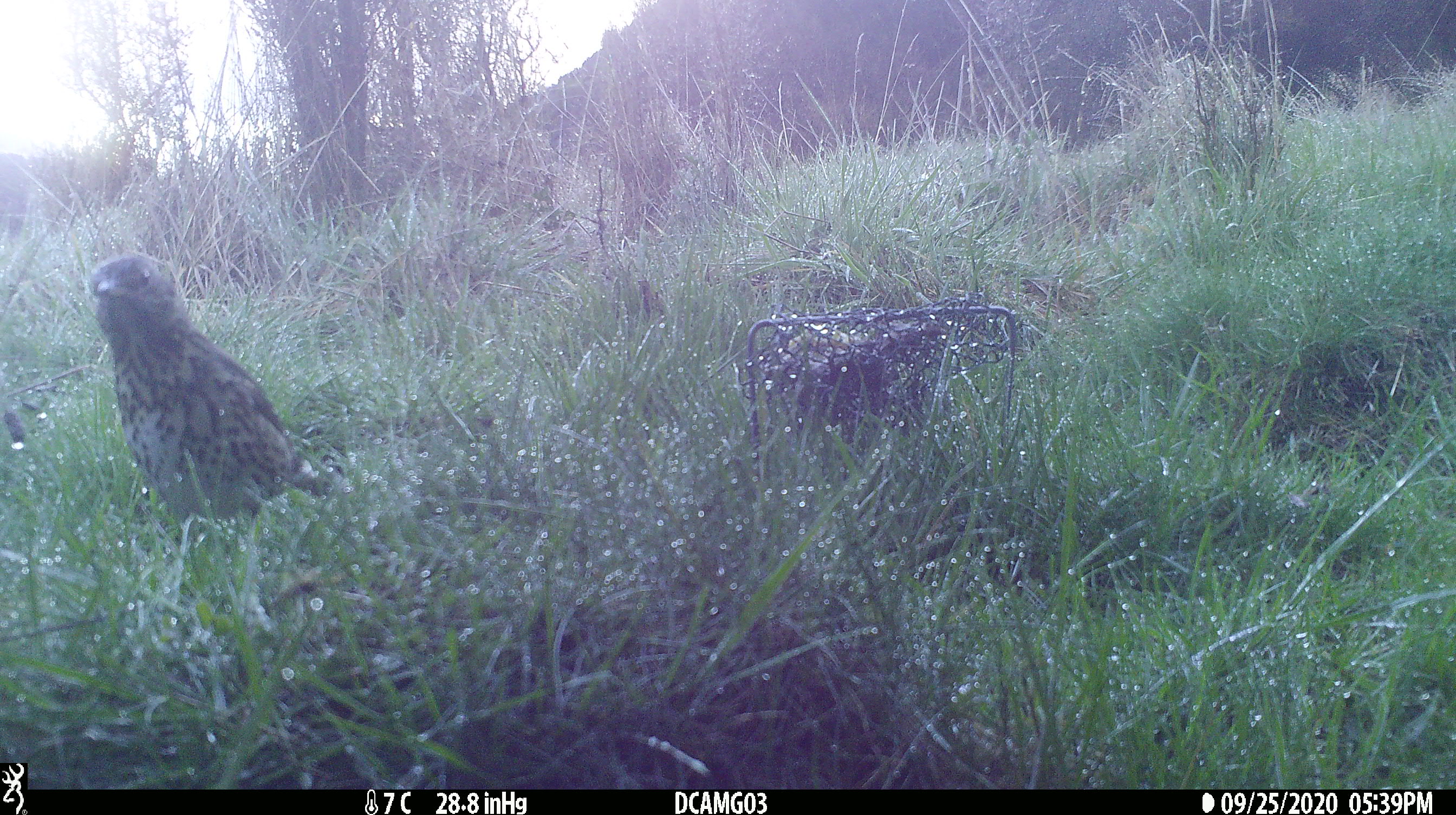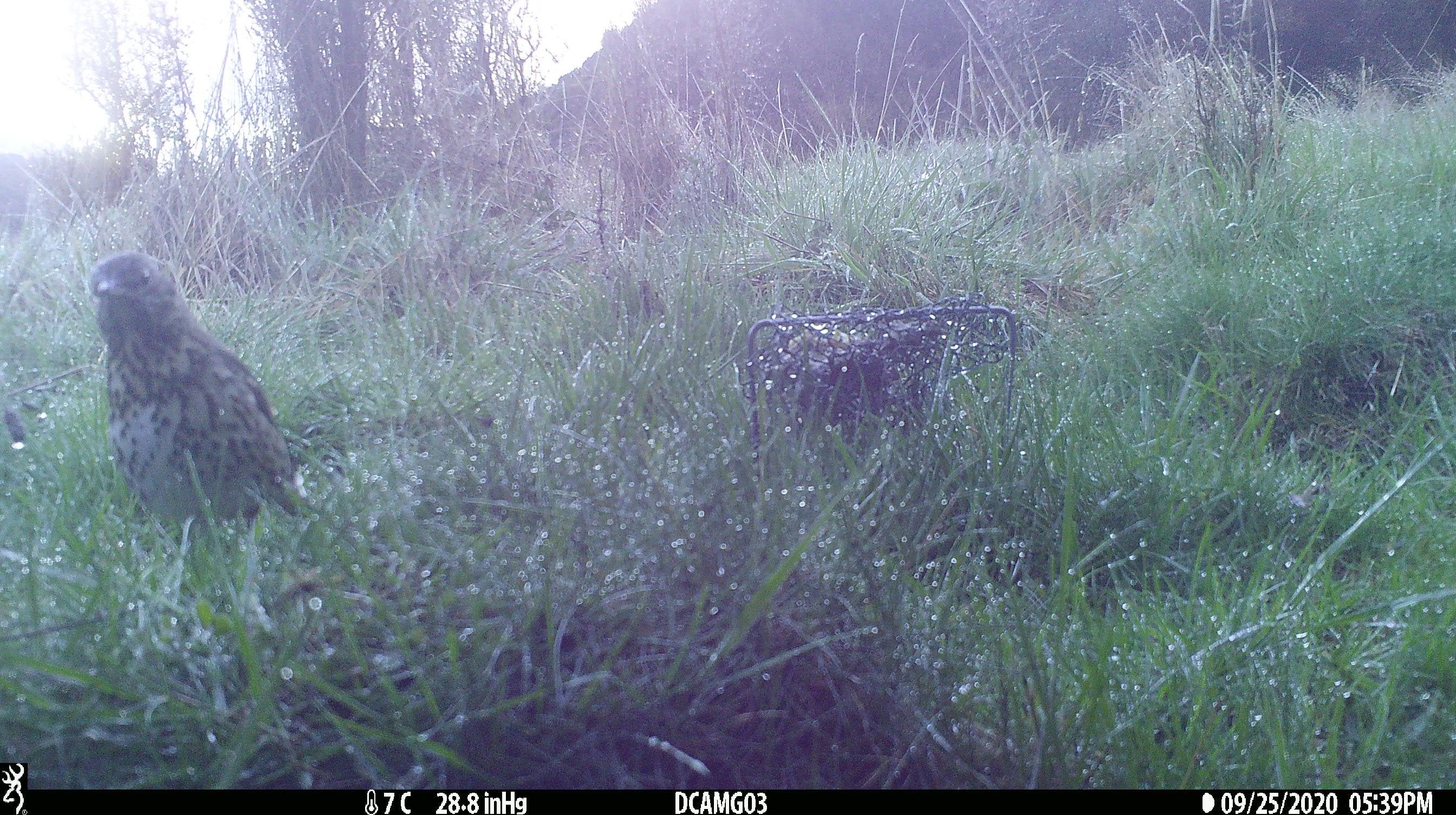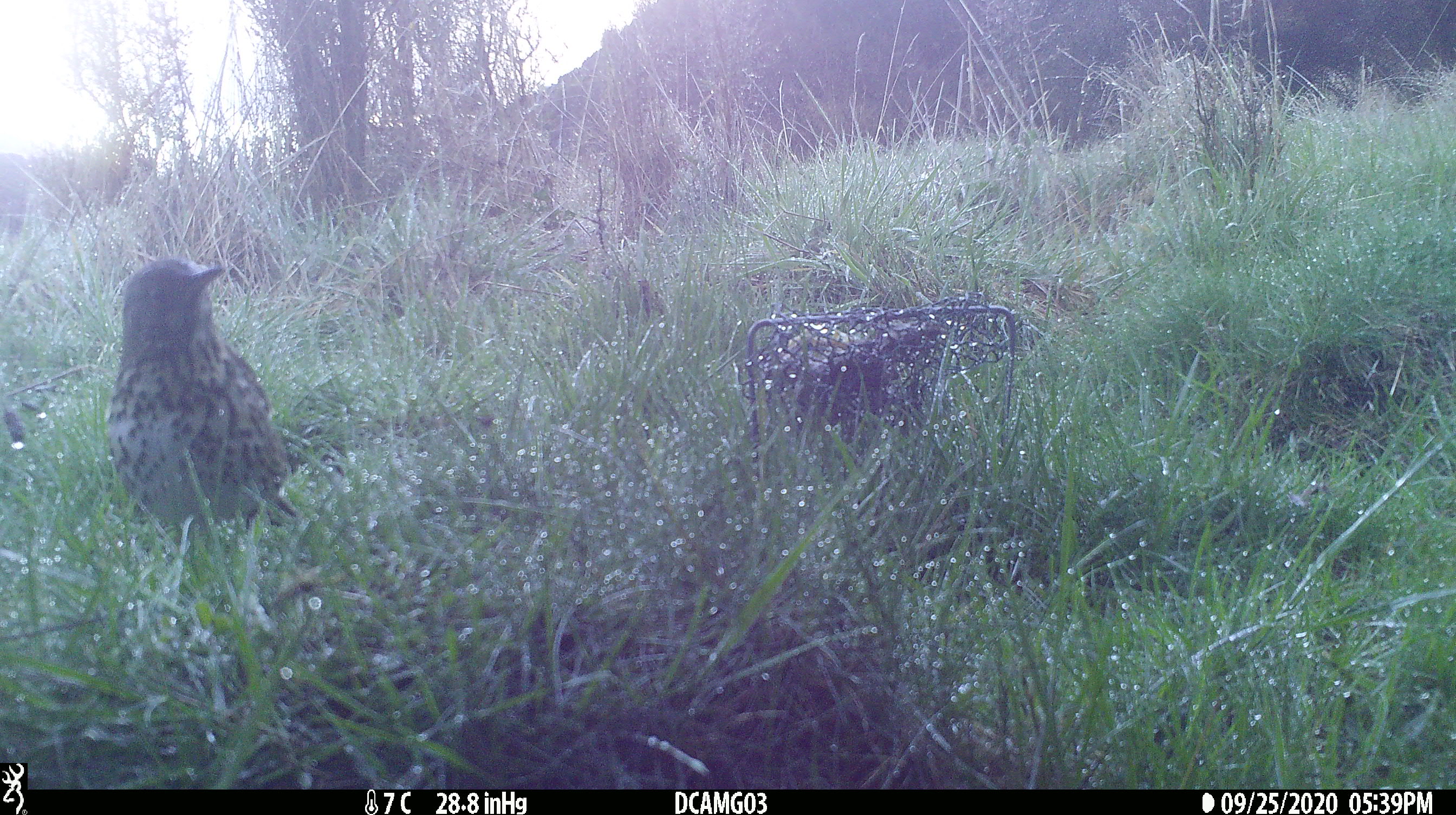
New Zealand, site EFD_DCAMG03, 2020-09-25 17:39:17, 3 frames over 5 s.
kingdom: Animalia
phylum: Chordata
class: Aves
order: Passeriformes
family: Turdidae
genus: Turdus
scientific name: Turdus philomelos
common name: song thrush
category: thrush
Thrush (song thrush) (Turdus philomelos).